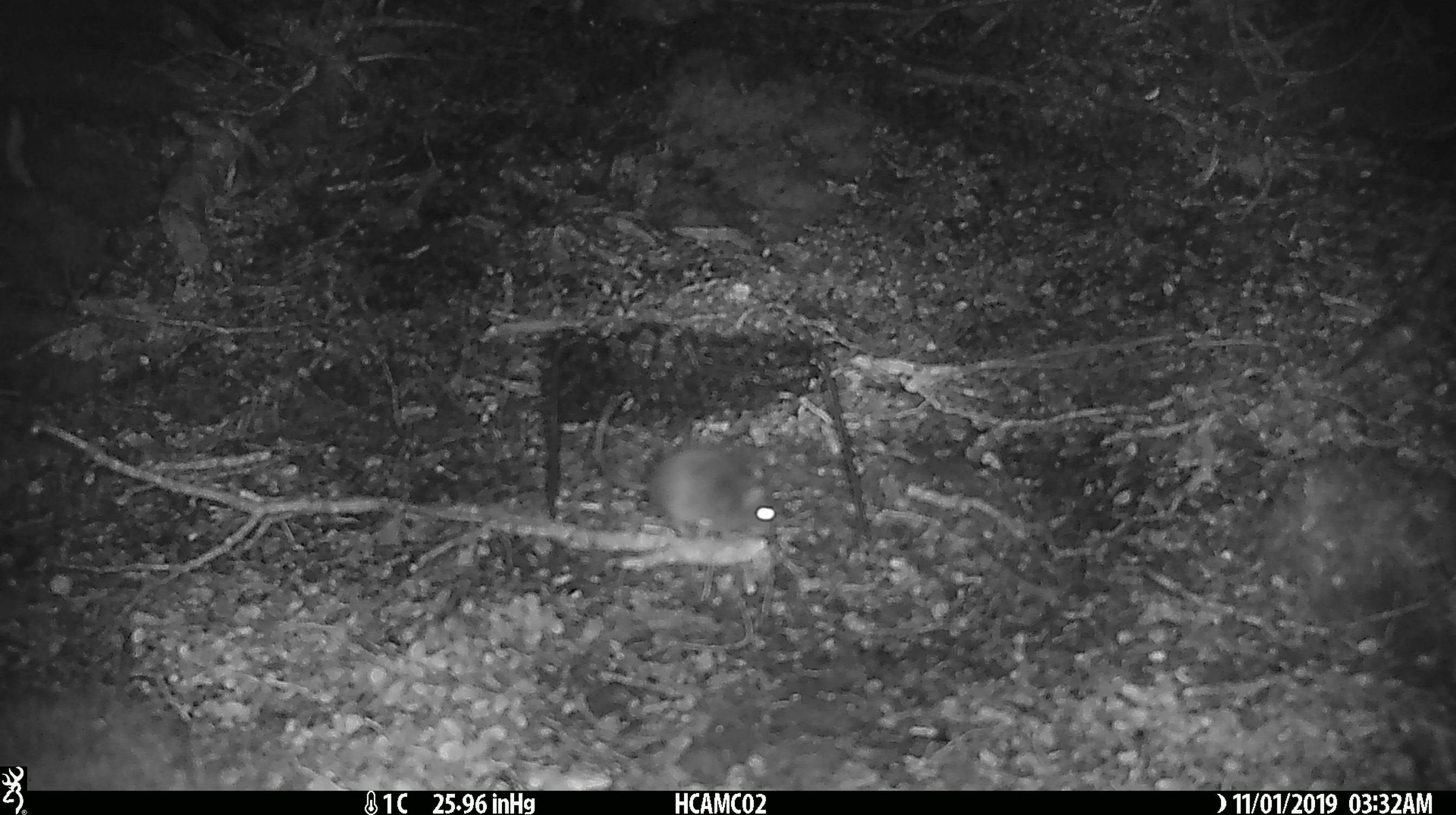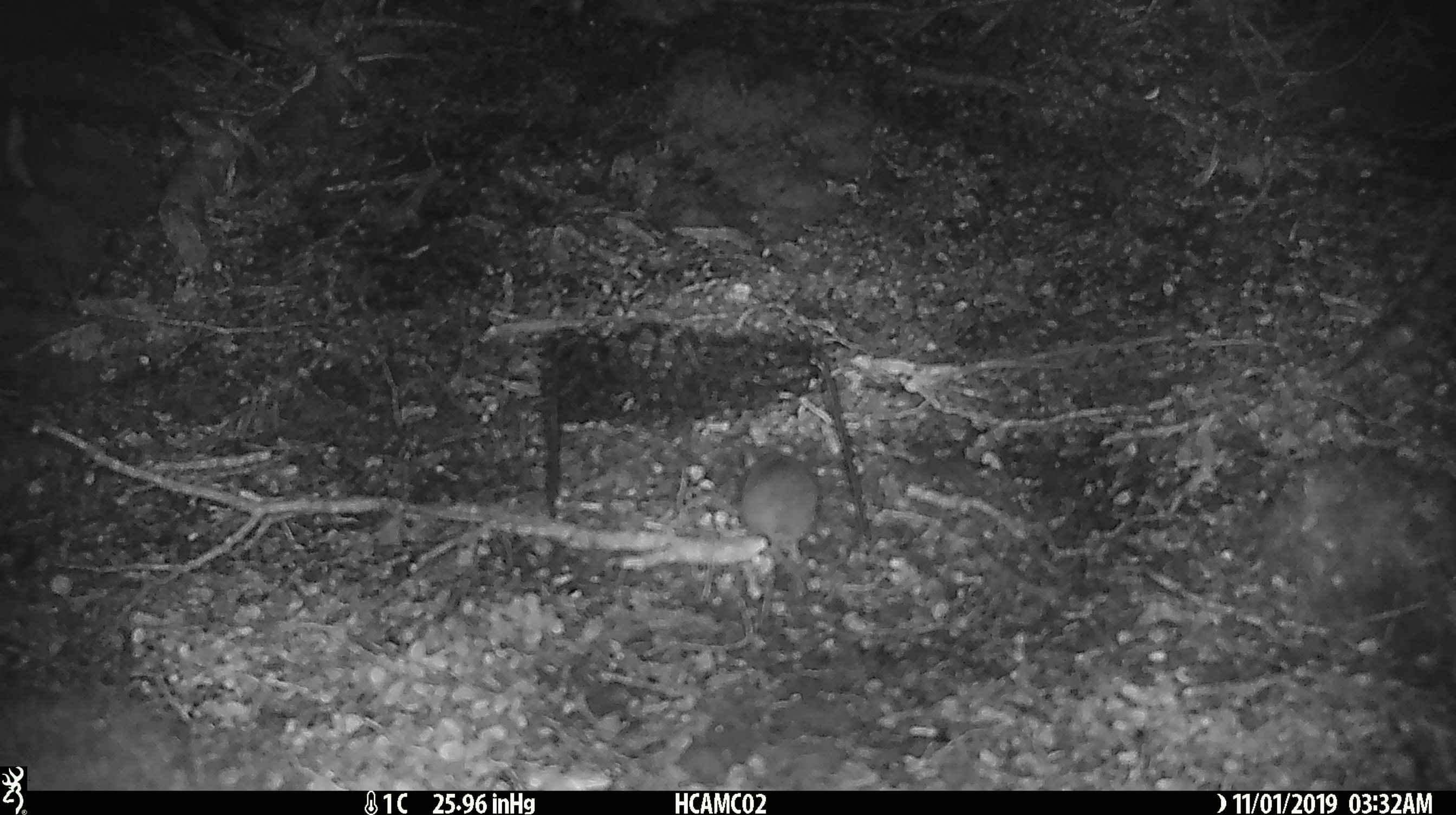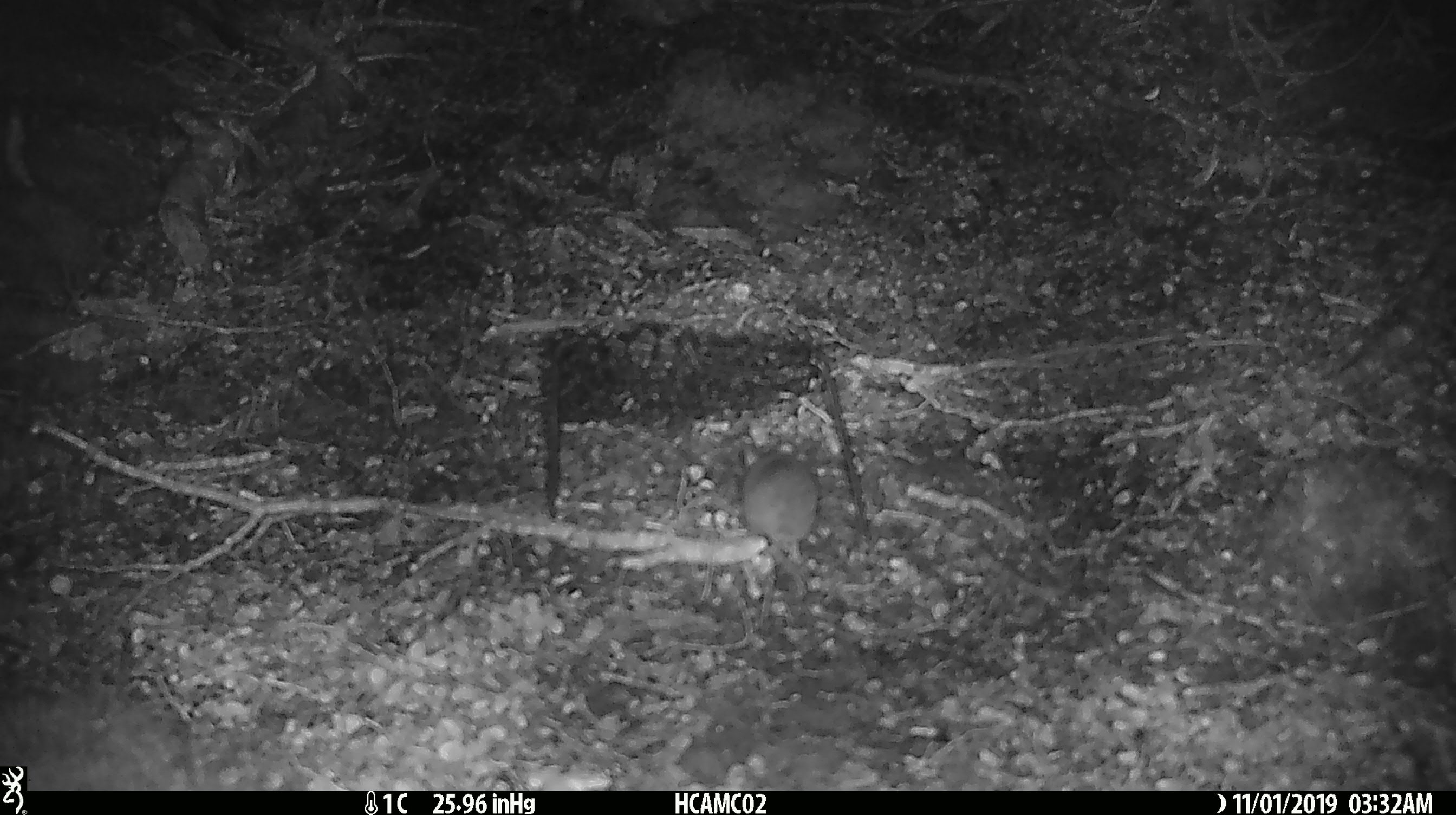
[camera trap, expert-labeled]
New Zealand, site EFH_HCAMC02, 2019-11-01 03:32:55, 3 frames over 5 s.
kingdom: Animalia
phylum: Chordata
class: Mammalia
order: Rodentia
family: Muridae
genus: Mus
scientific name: Mus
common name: mouse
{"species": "mouse (Mus)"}